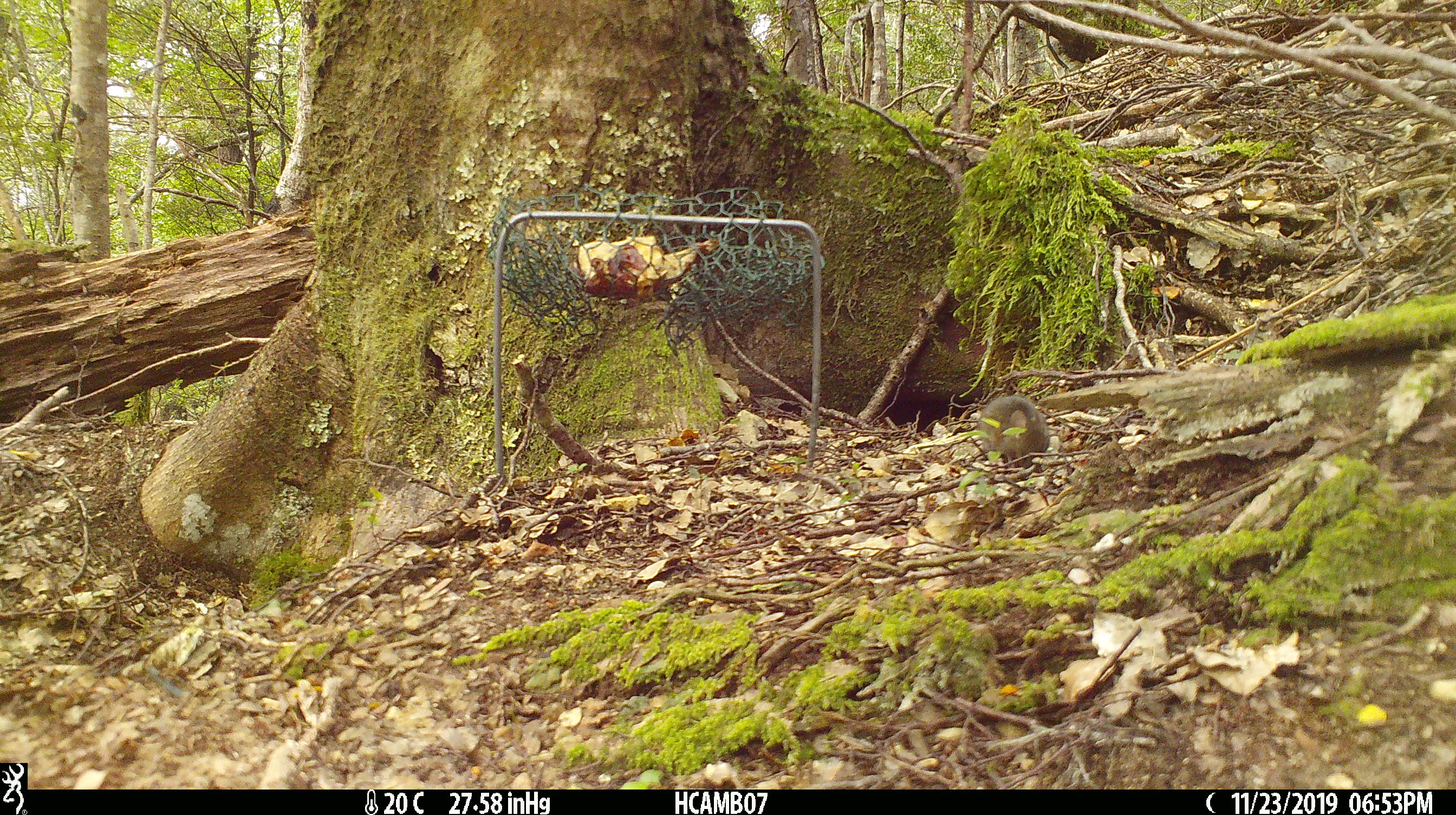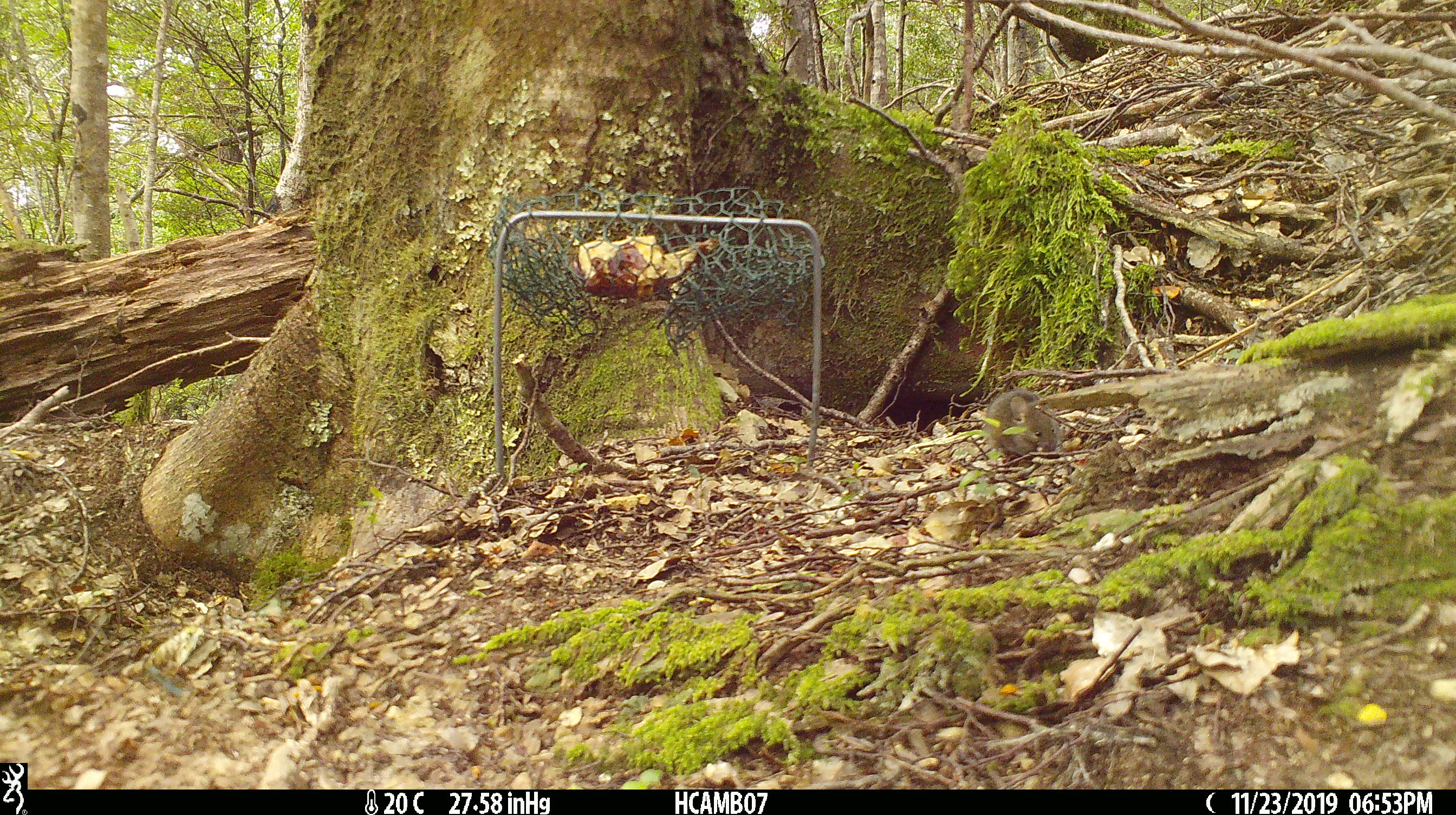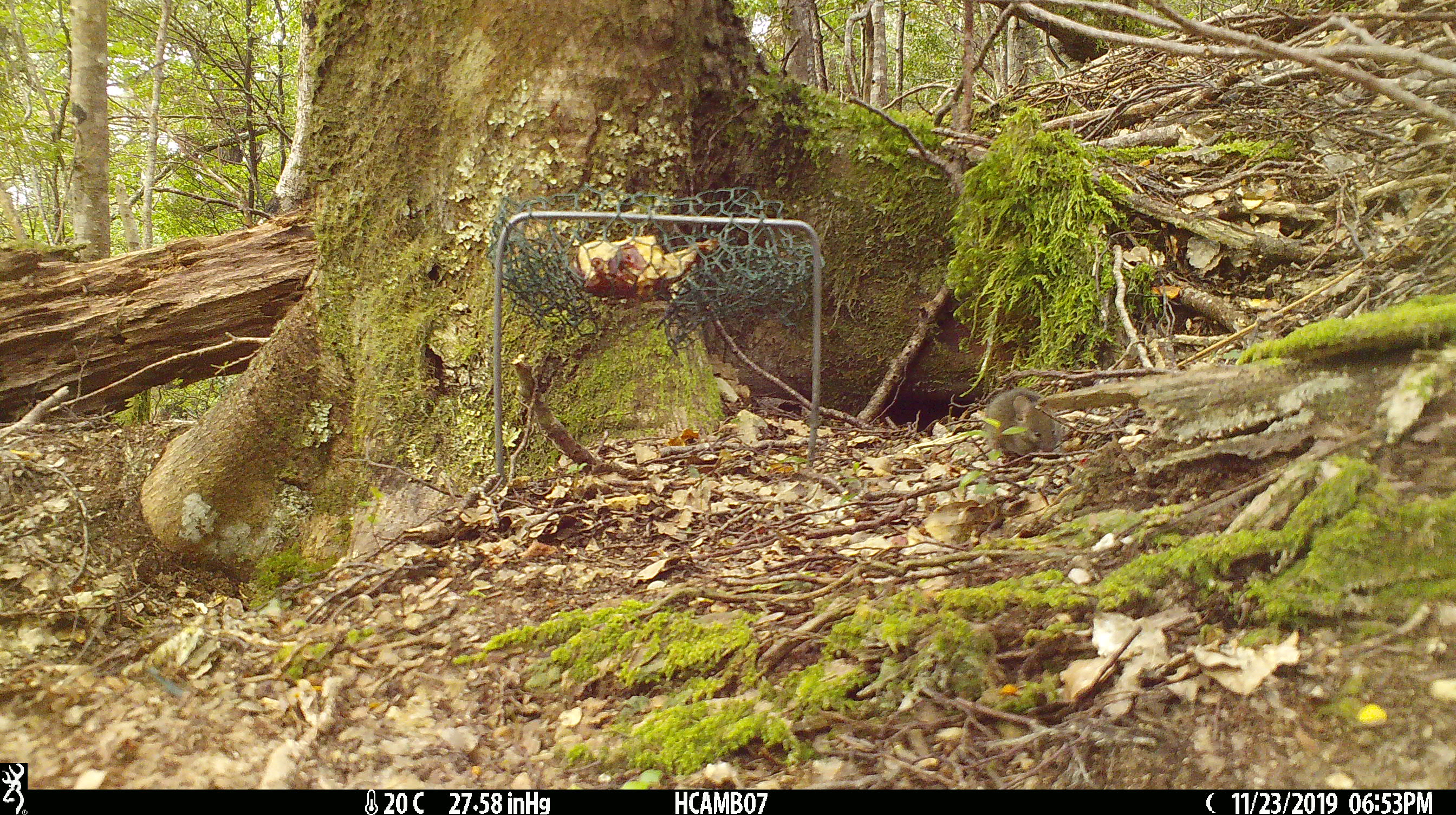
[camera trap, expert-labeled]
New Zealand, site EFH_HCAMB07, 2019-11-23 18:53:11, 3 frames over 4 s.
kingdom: Animalia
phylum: Chordata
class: Mammalia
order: Rodentia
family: Muridae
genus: Mus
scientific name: Mus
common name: mouse